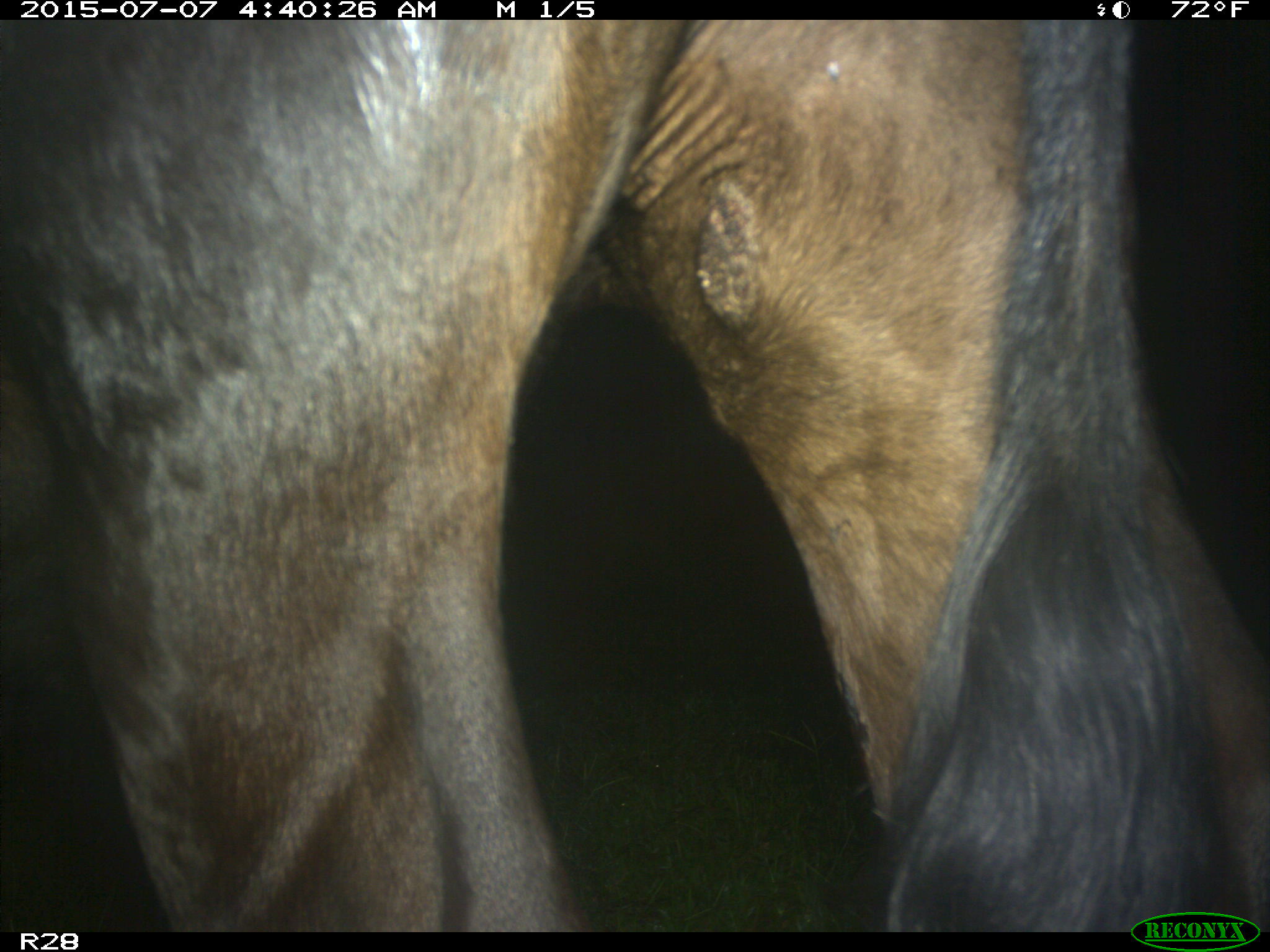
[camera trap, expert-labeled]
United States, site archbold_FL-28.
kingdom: Animalia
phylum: Chordata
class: Mammalia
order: Artiodactyla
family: Bovidae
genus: Bos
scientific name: Bos taurus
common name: domestic cow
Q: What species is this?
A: Bos taurus (domestic cow).